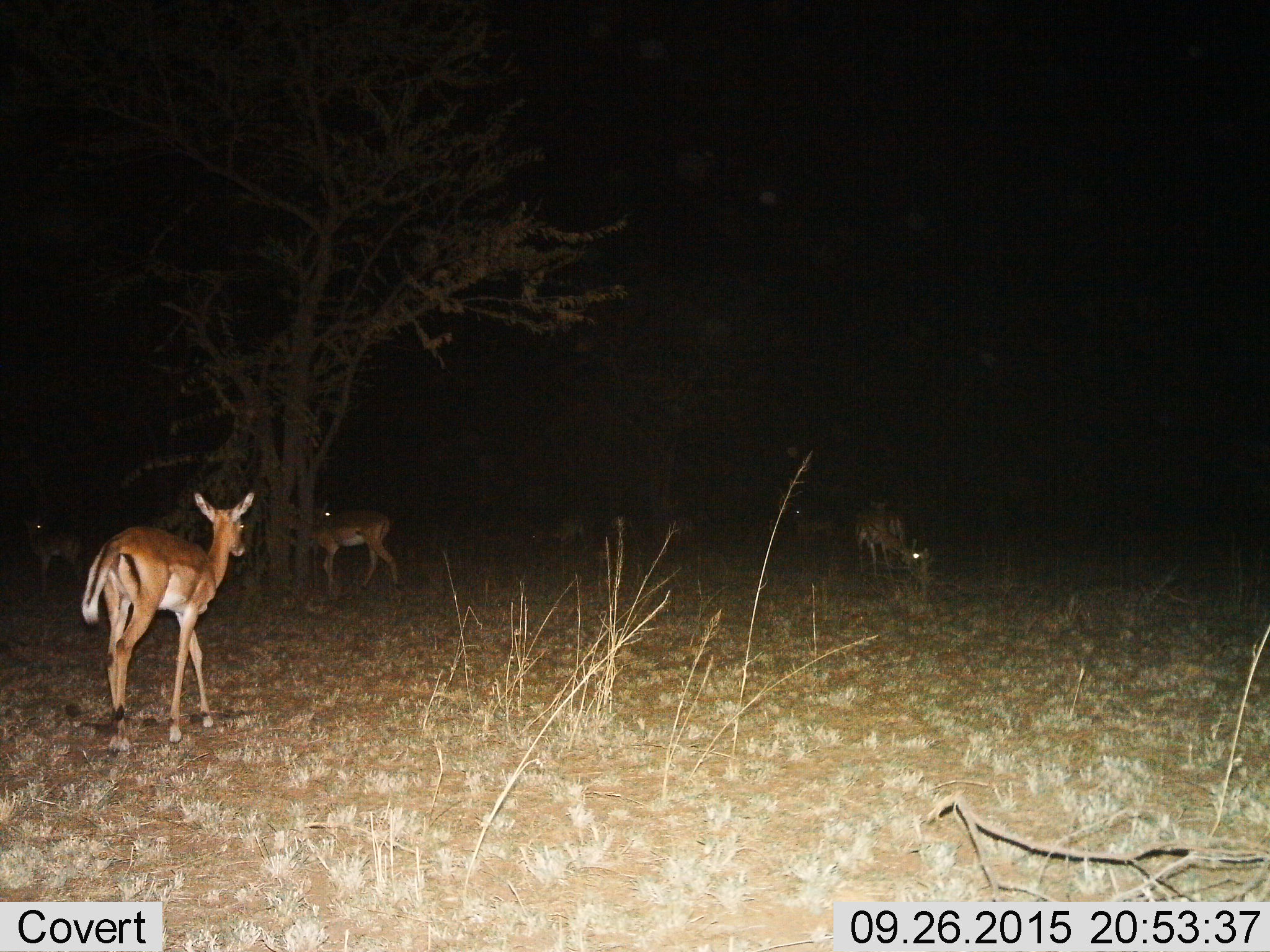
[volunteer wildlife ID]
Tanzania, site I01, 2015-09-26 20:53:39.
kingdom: Animalia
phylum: Chordata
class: Mammalia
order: Artiodactyla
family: Bovidae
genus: Nanger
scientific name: Nanger granti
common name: grant's gazelle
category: gazellegrants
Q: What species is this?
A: Gazellegrants (grant's gazelle) (Nanger granti).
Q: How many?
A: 8.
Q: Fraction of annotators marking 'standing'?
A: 50%.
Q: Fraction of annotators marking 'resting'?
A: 25%.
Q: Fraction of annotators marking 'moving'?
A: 75%.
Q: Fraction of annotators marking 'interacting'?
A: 0%.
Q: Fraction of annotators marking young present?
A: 0%.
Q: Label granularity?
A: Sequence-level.